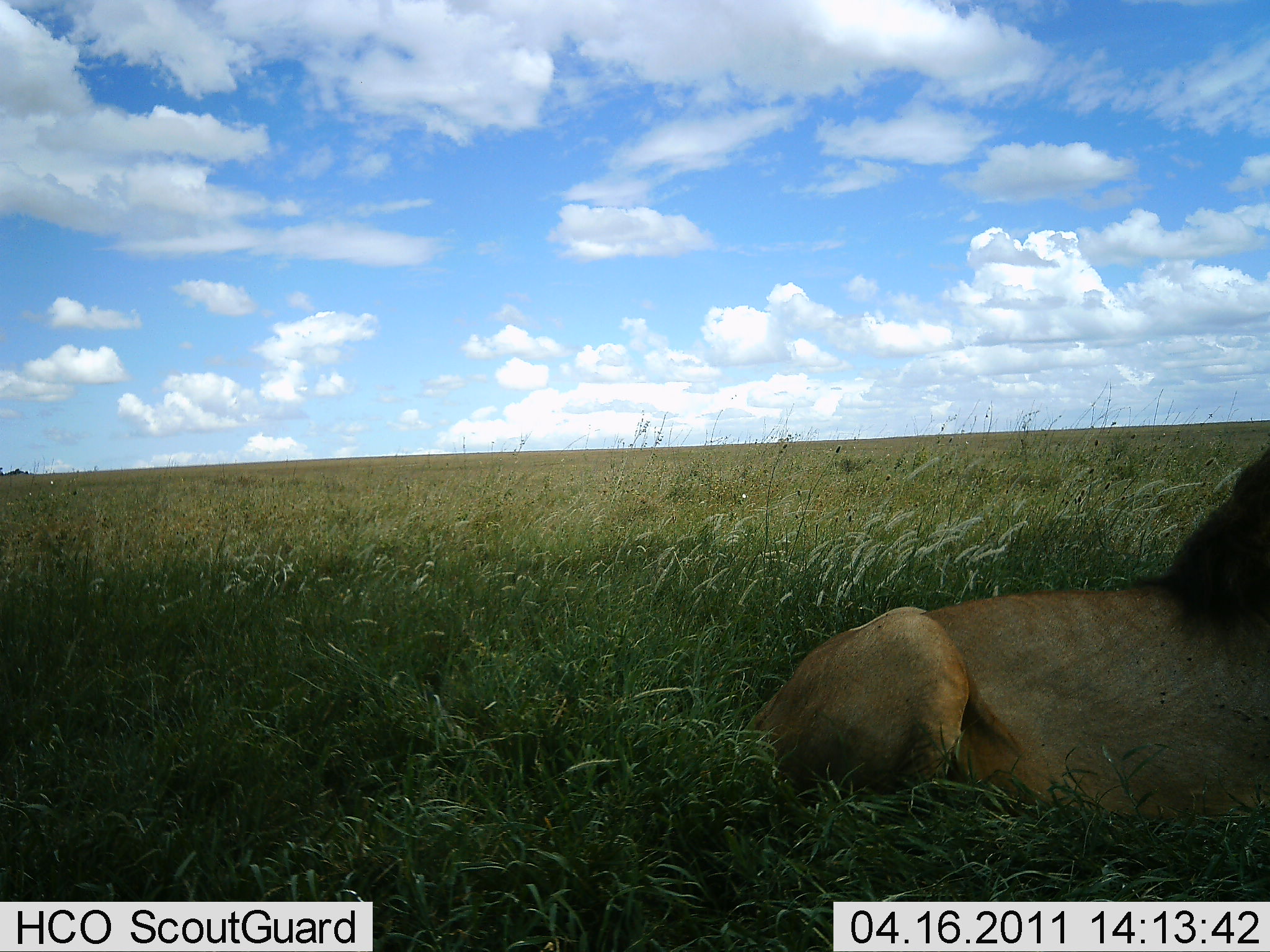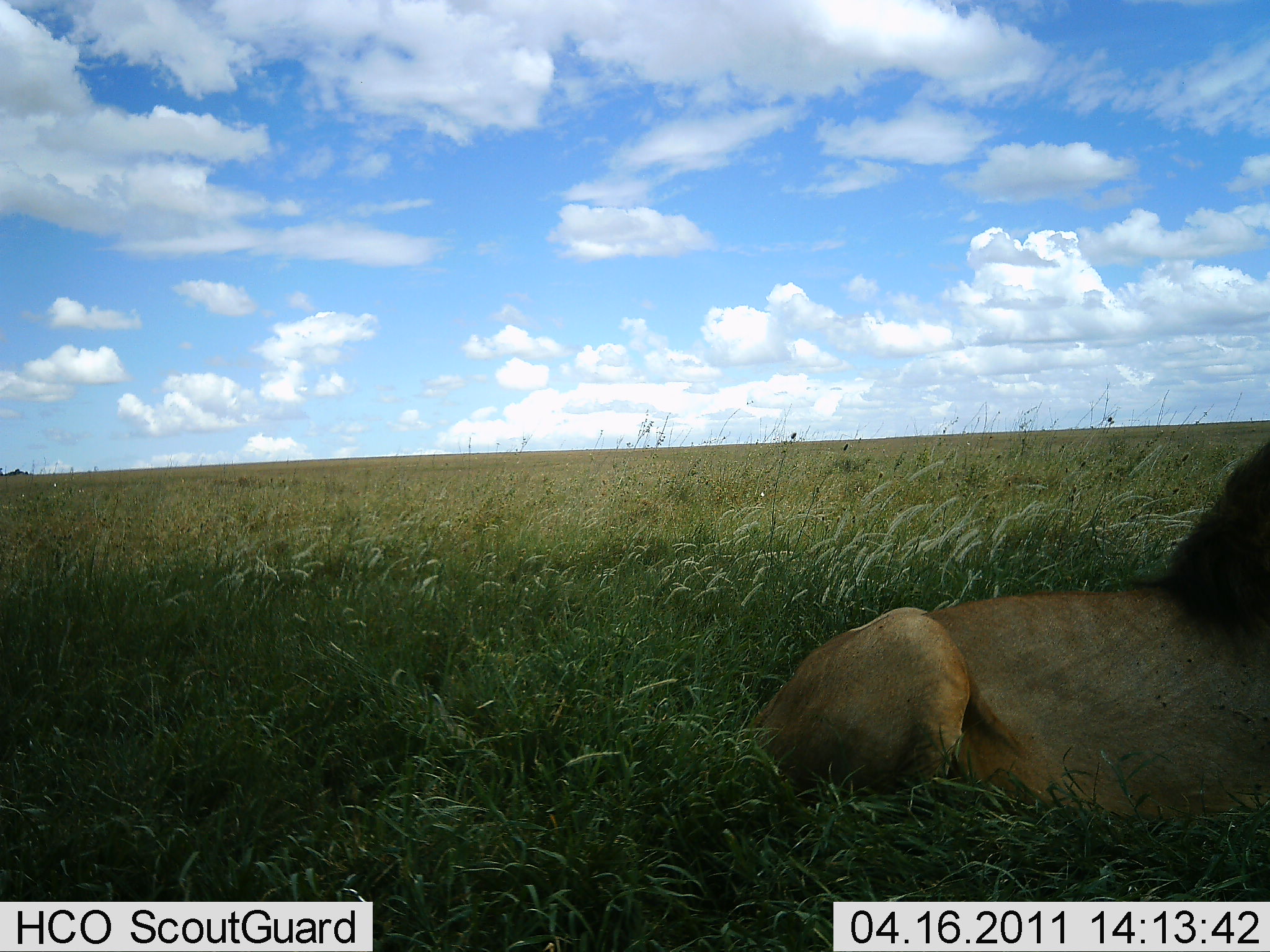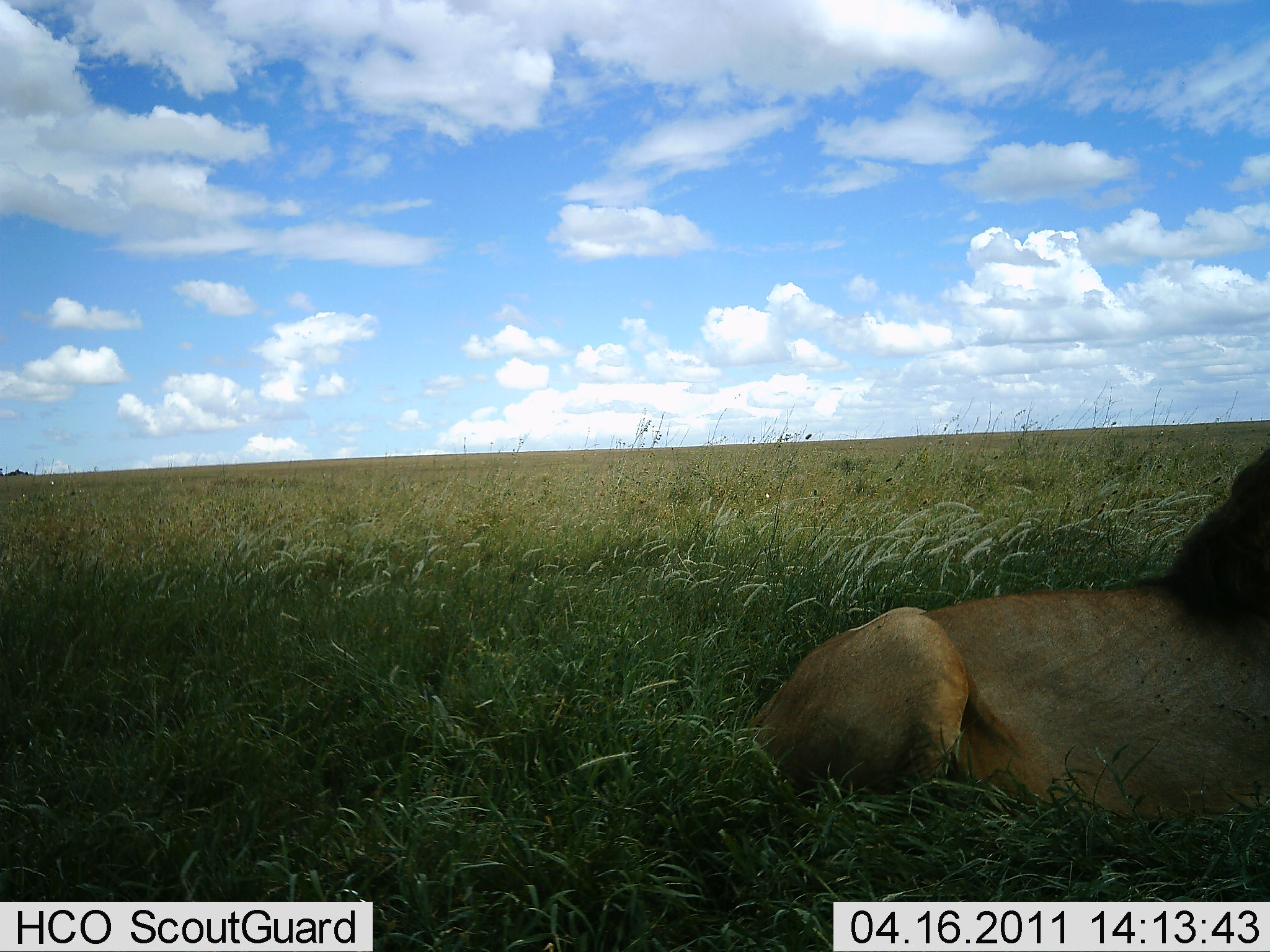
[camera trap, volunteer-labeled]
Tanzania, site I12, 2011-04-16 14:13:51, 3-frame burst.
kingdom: Animalia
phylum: Chordata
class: Mammalia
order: Carnivora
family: Felidae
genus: Panthera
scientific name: Panthera leo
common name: lion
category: lionmale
Lionmale (lion) (Panthera leo), count 1. Behavior (volunteer vote fractions): standing 0%, resting 100%, moving 0%, interacting 0%. Young present (vote fraction): 0%. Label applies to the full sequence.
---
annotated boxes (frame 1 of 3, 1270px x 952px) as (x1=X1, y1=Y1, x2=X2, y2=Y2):
animal: (x1=744, y1=453, x2=1270, y2=874)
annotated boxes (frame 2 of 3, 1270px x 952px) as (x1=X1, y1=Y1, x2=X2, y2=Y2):
animal: (x1=742, y1=434, x2=1268, y2=855)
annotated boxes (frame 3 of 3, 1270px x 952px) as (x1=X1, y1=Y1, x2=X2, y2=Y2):
animal: (x1=742, y1=445, x2=1268, y2=862)